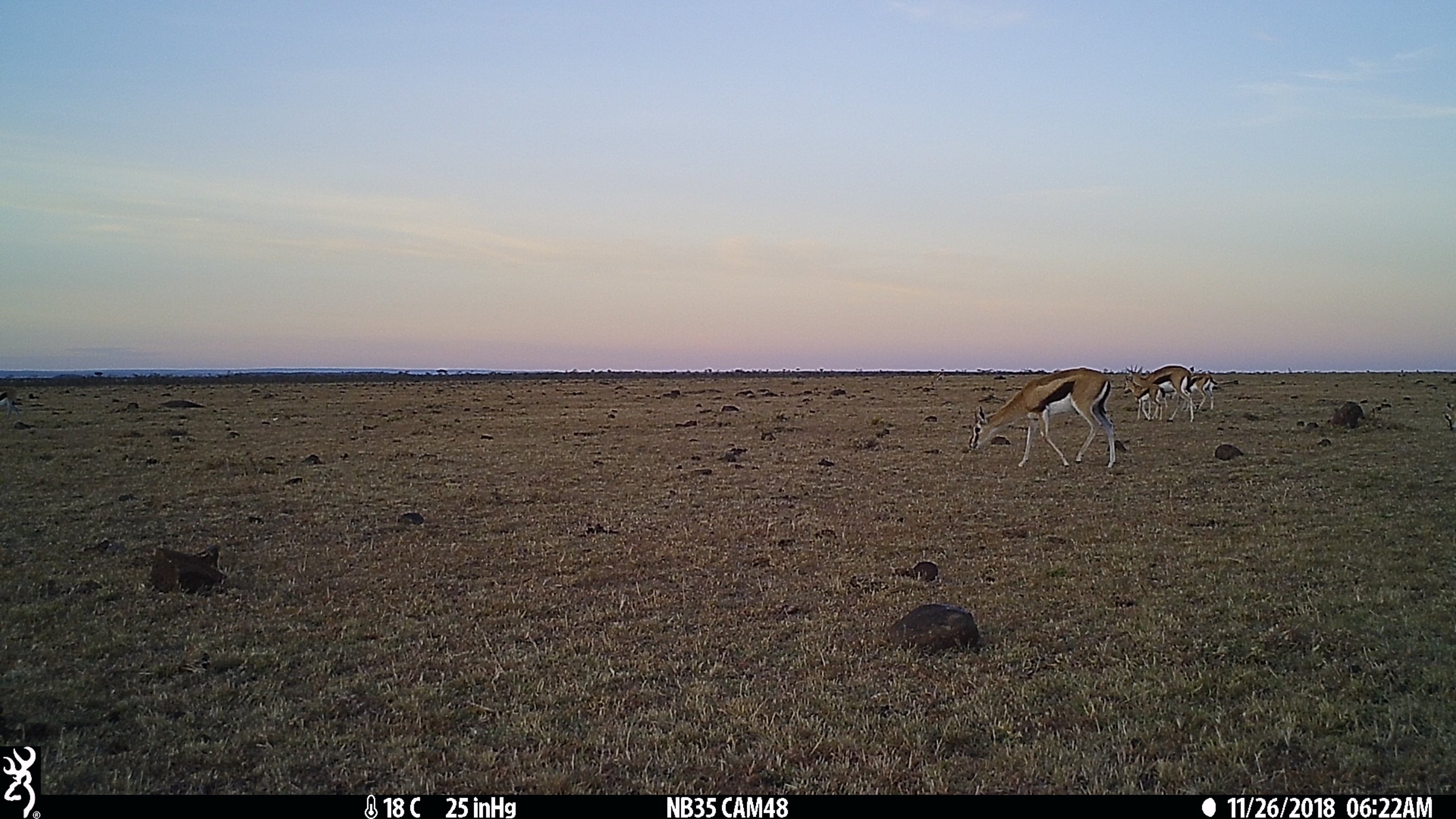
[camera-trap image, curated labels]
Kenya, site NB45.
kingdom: Animalia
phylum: Chordata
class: Mammalia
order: Artiodactyla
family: Bovidae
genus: Eudorcas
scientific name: Eudorcas thomsonii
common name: thomon's gazelle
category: gazelle thomsons